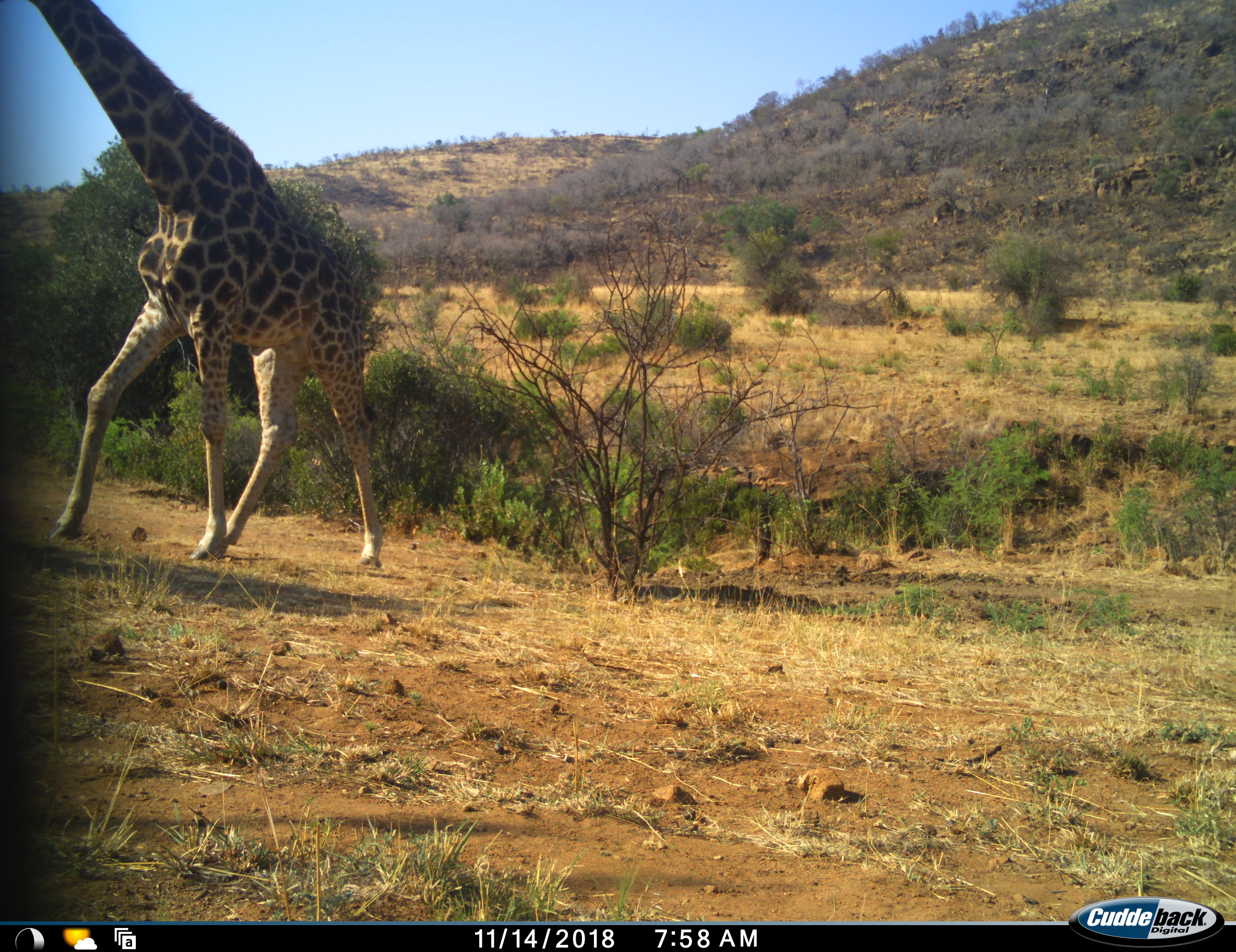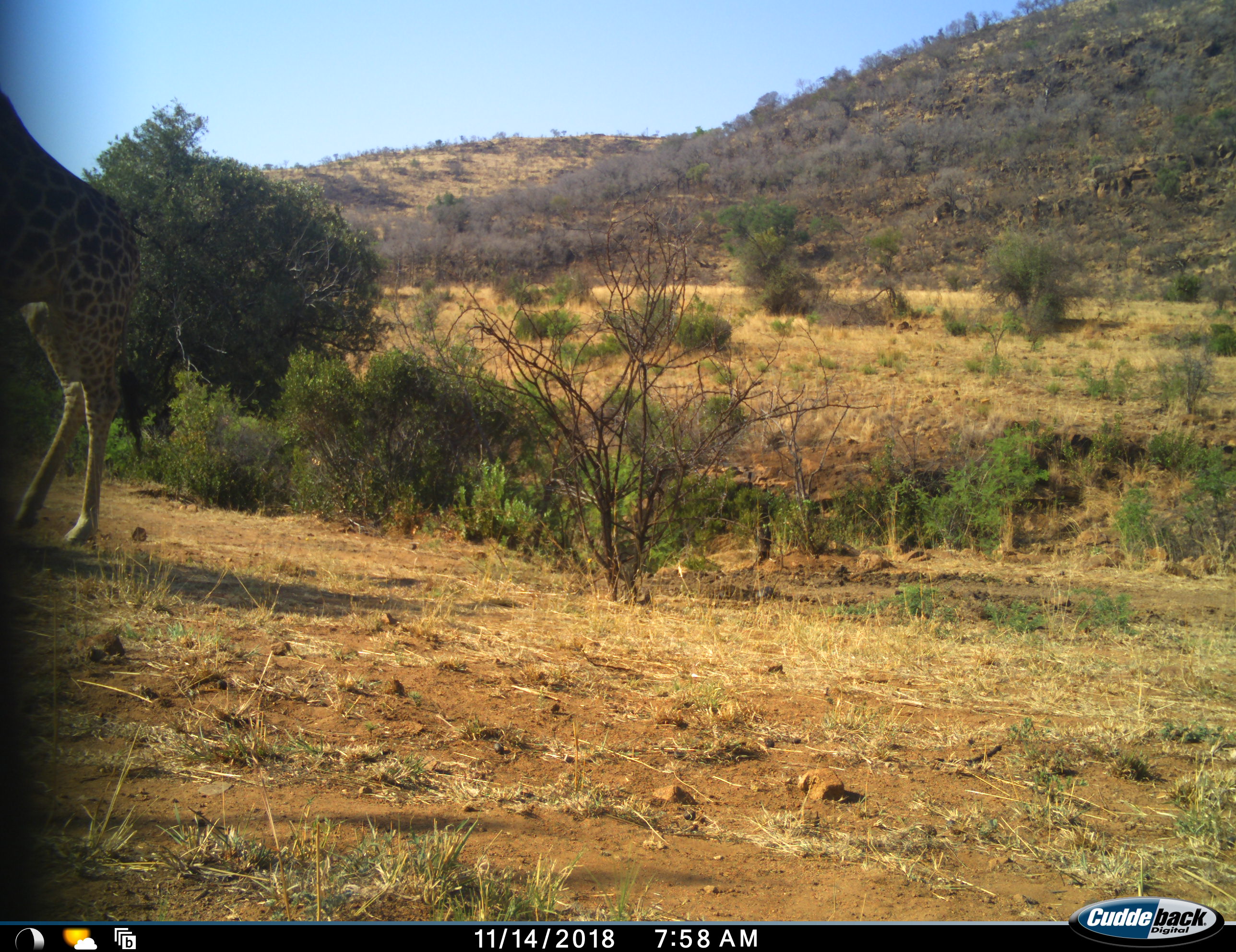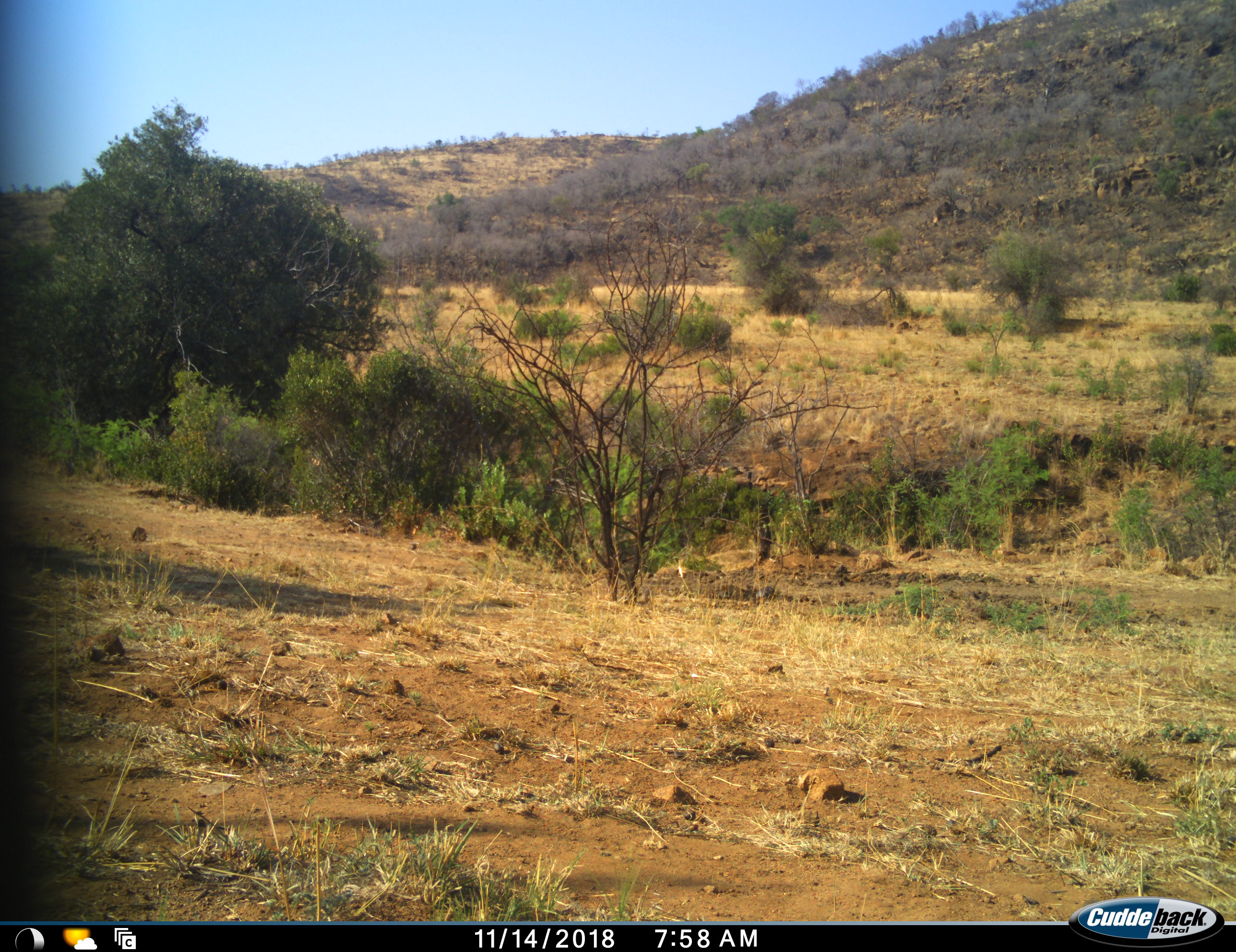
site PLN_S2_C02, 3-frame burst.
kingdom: Animalia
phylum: Chordata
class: Mammalia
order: Artiodactyla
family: Giraffidae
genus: Giraffa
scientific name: Giraffa camelopardalis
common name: giraffe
Giraffe (Giraffa camelopardalis), count 1. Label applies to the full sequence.